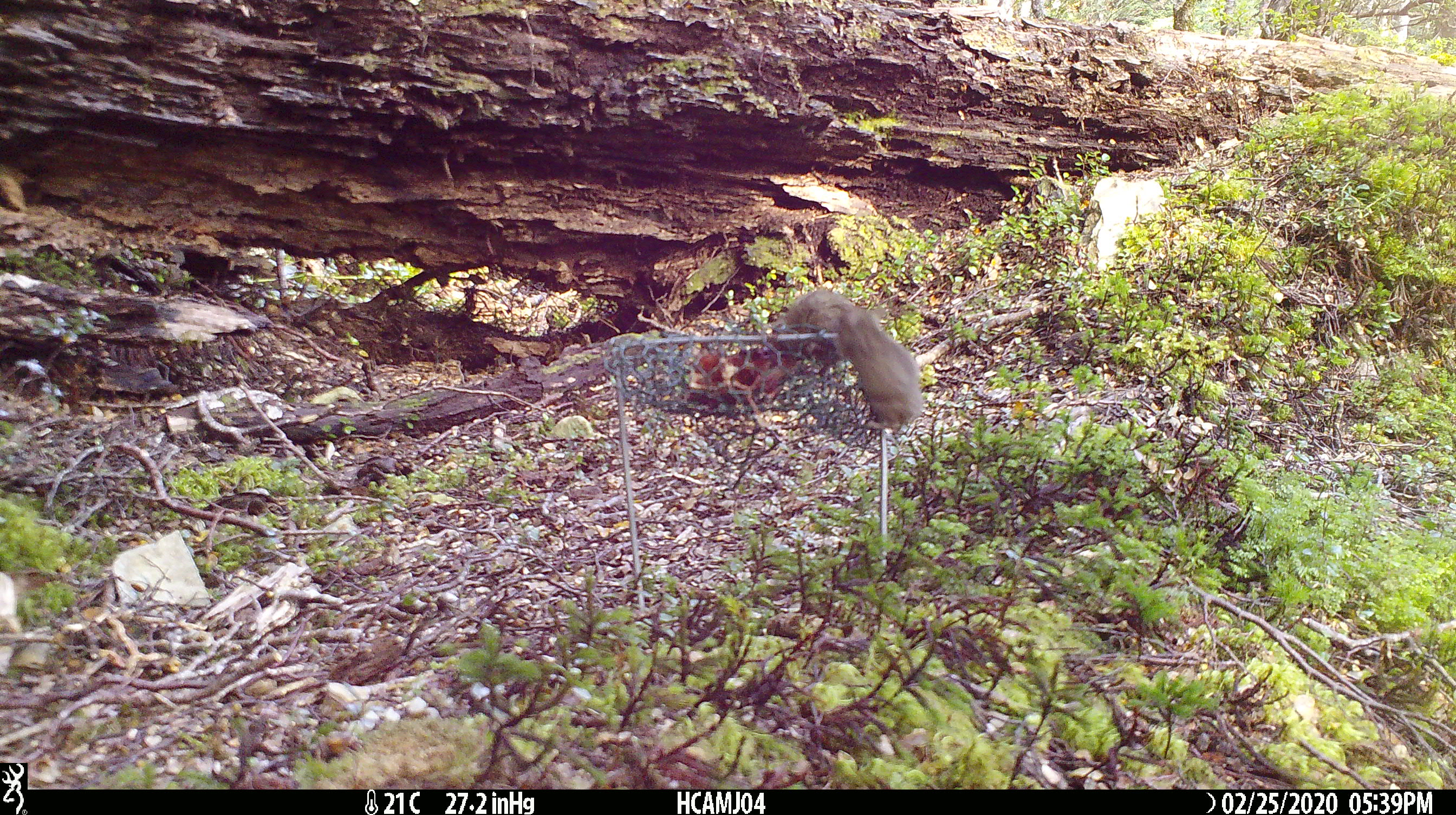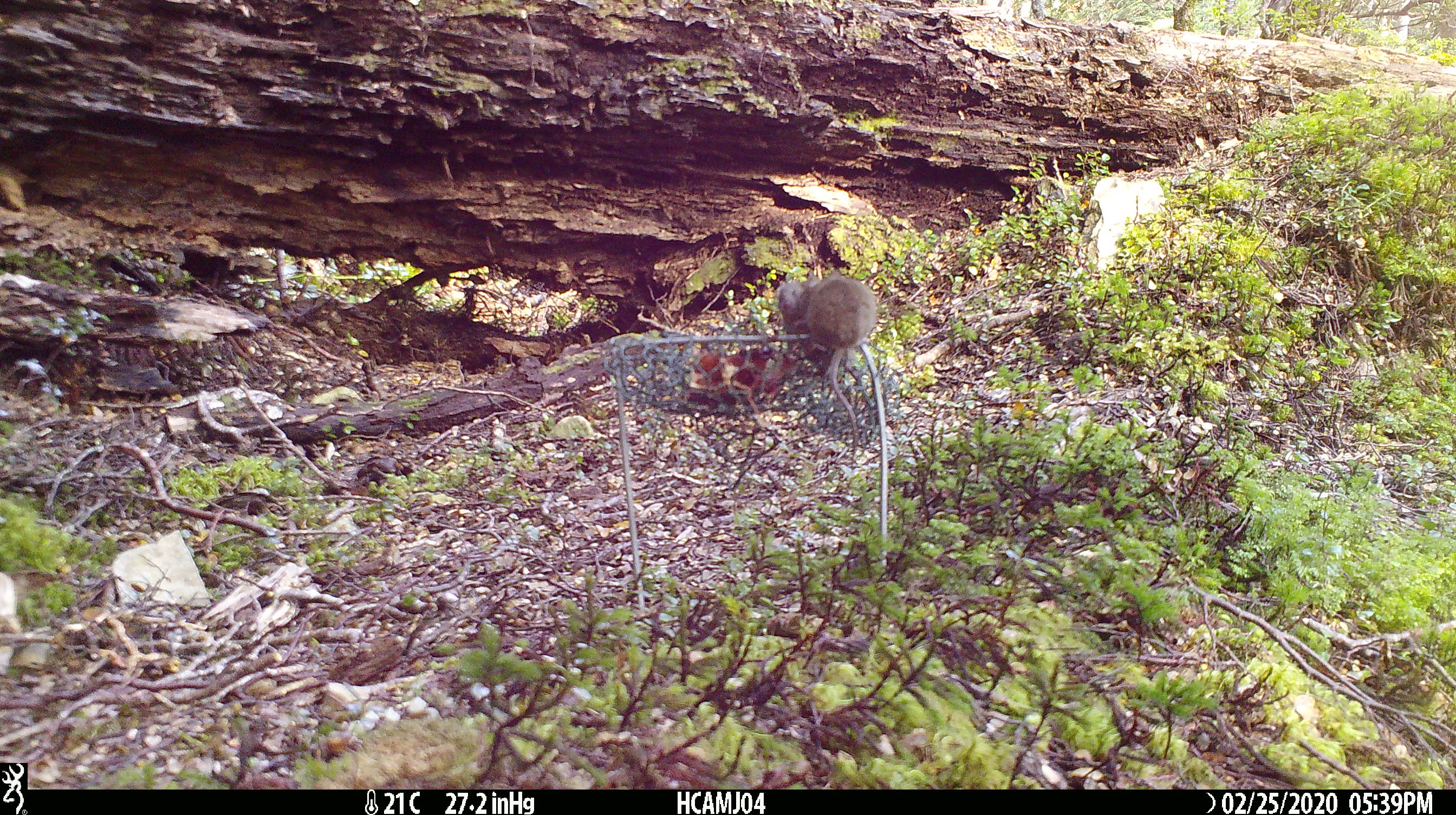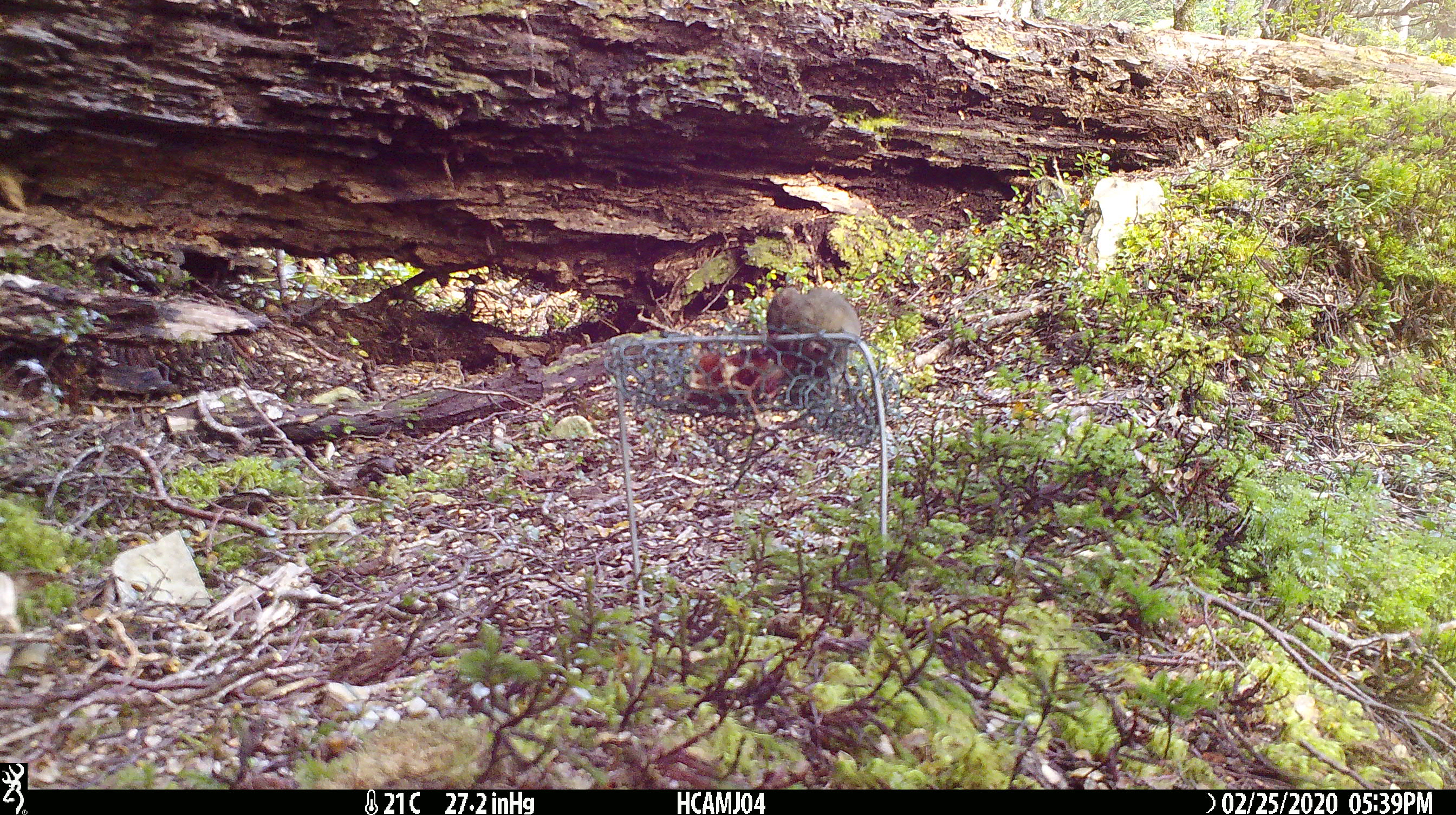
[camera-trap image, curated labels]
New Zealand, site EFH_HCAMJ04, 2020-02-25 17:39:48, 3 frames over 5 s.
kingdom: Animalia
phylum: Chordata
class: Mammalia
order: Rodentia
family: Muridae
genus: Mus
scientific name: Mus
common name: mouse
Mouse (Mus).